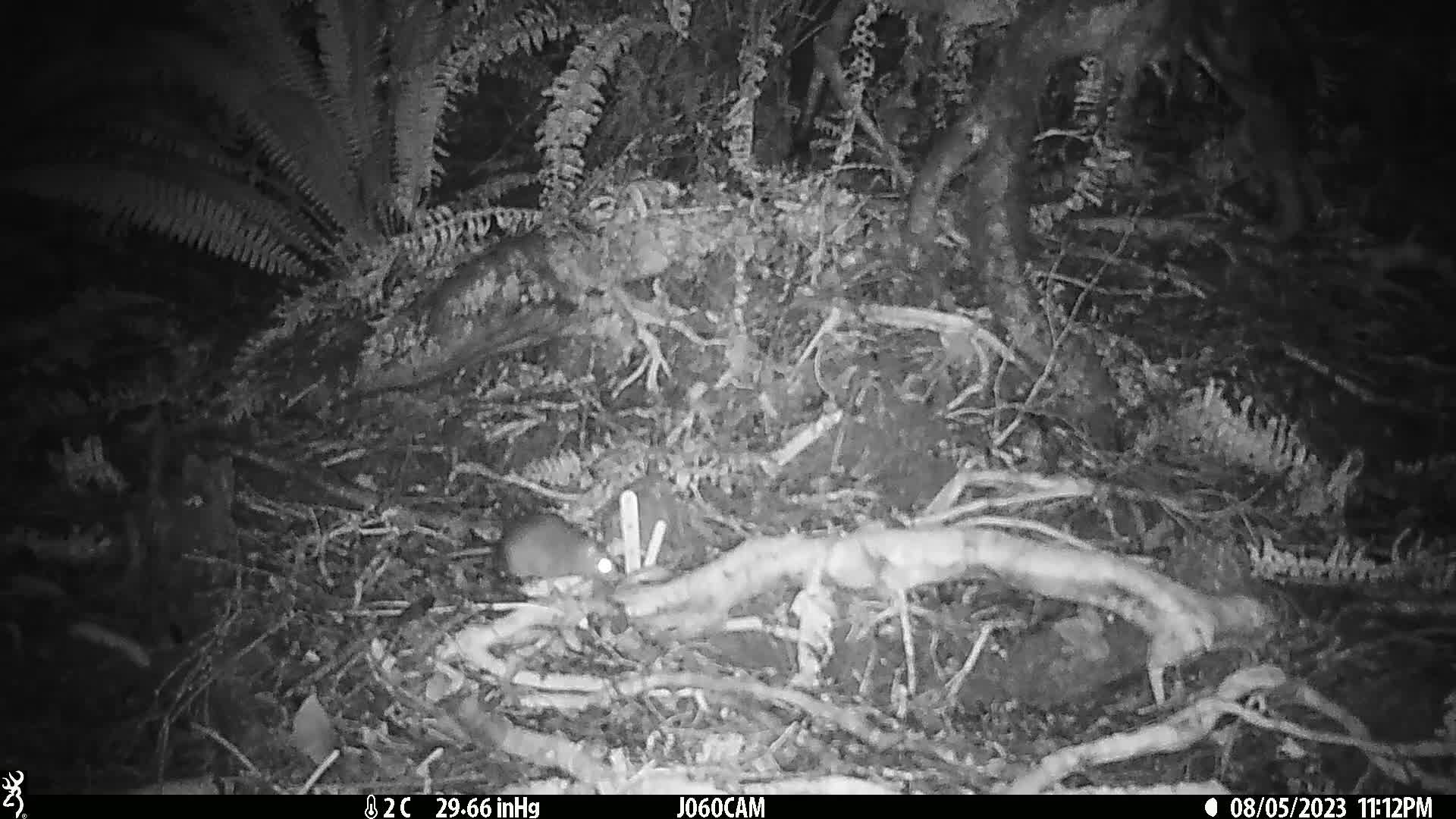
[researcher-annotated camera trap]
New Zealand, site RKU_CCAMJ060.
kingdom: Animalia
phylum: Chordata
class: Mammalia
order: Rodentia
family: Muridae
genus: Rattus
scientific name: Rattus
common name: rat